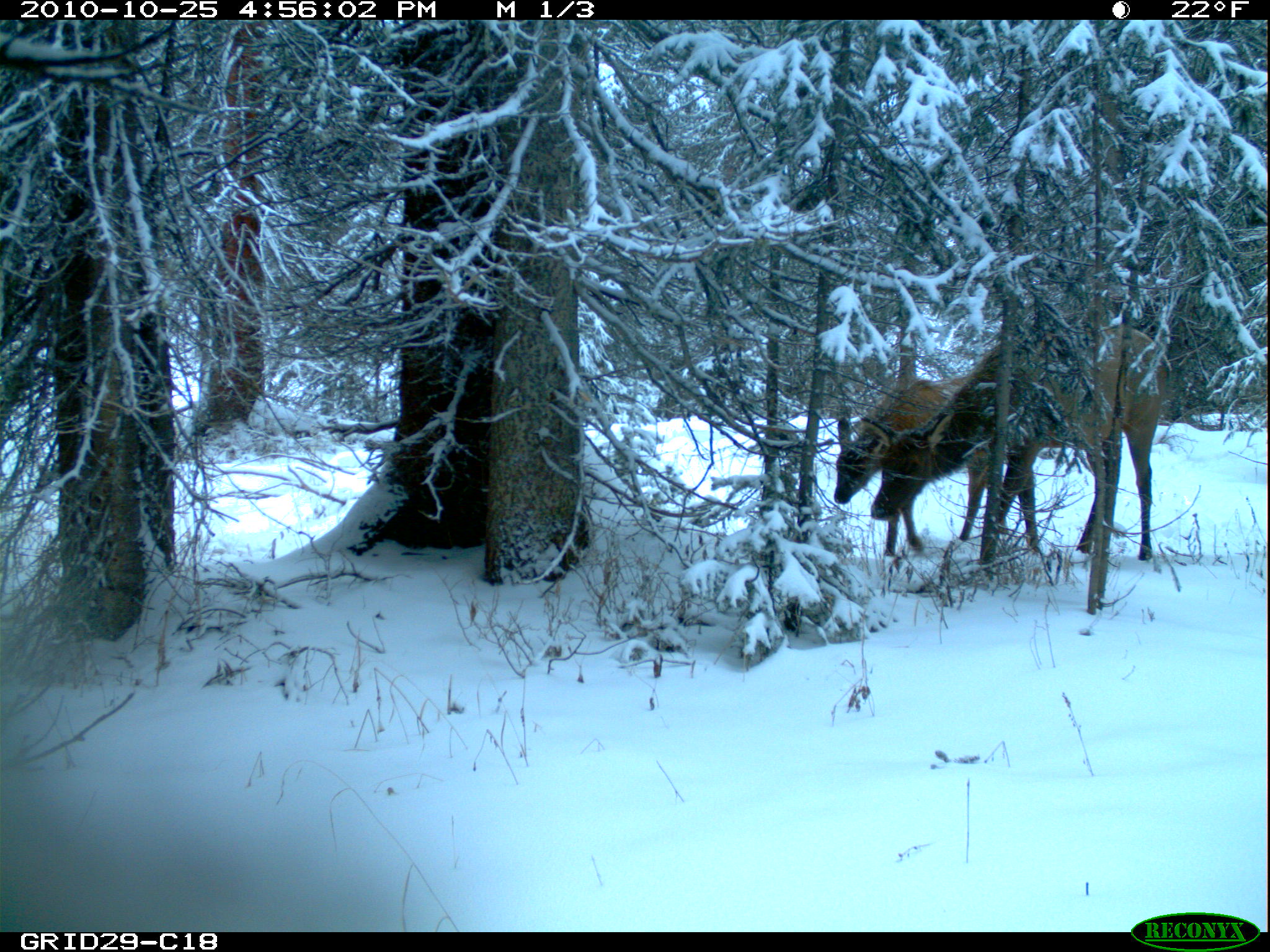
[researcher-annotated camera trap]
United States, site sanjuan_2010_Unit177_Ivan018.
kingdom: Animalia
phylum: Chordata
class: Mammalia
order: Artiodactyla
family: Cervidae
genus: Cervus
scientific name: Cervus elaphus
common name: red deer